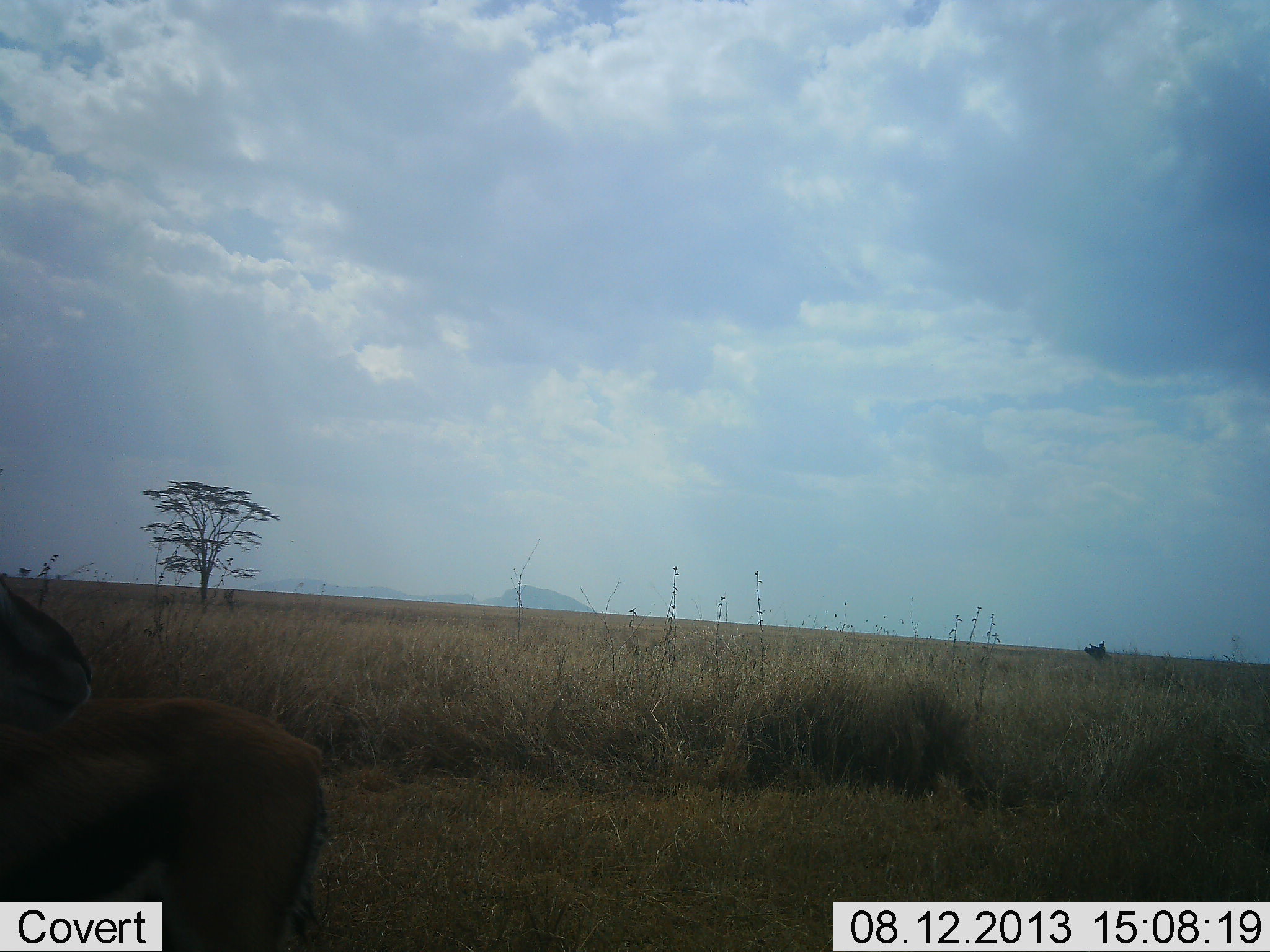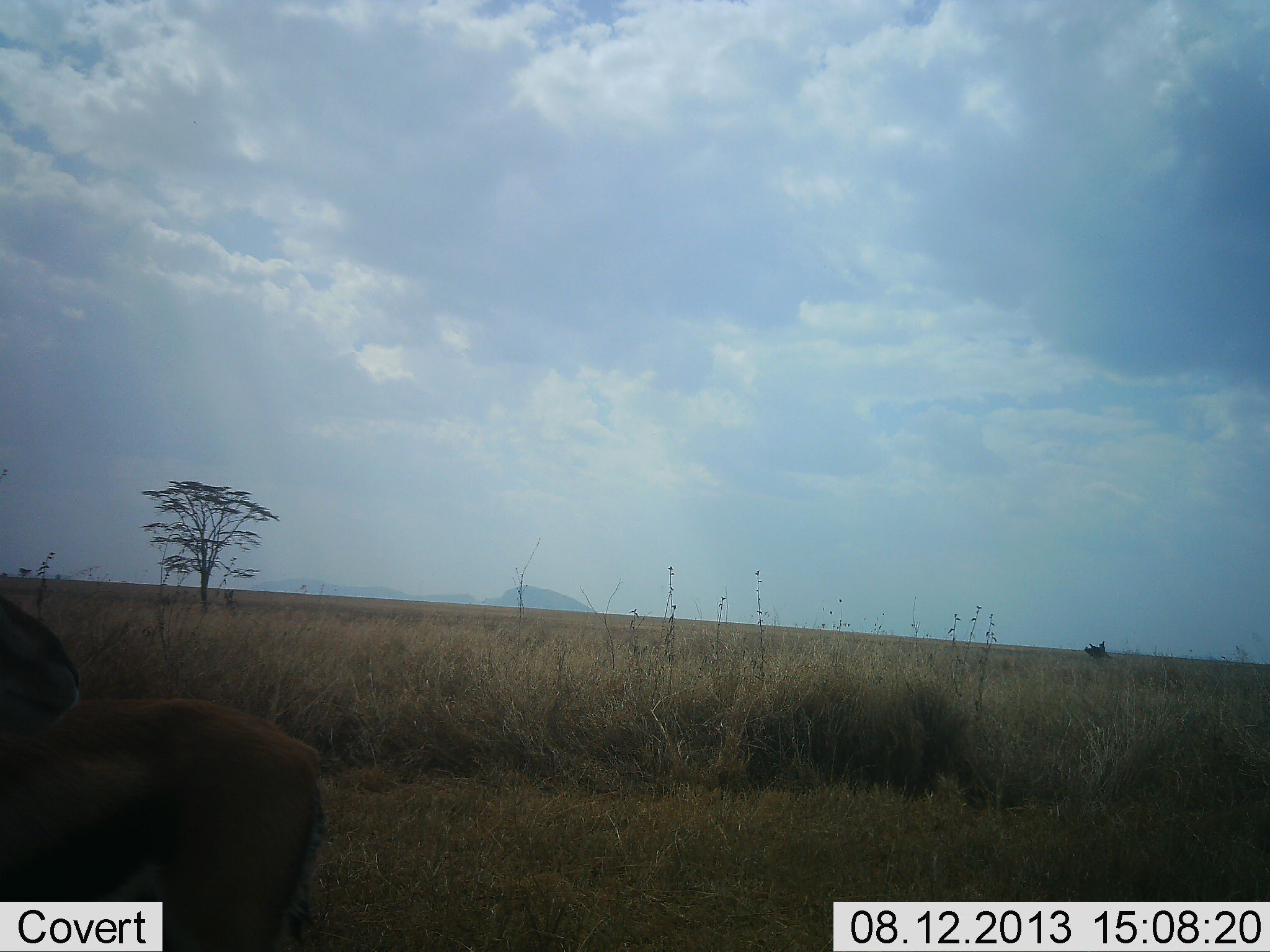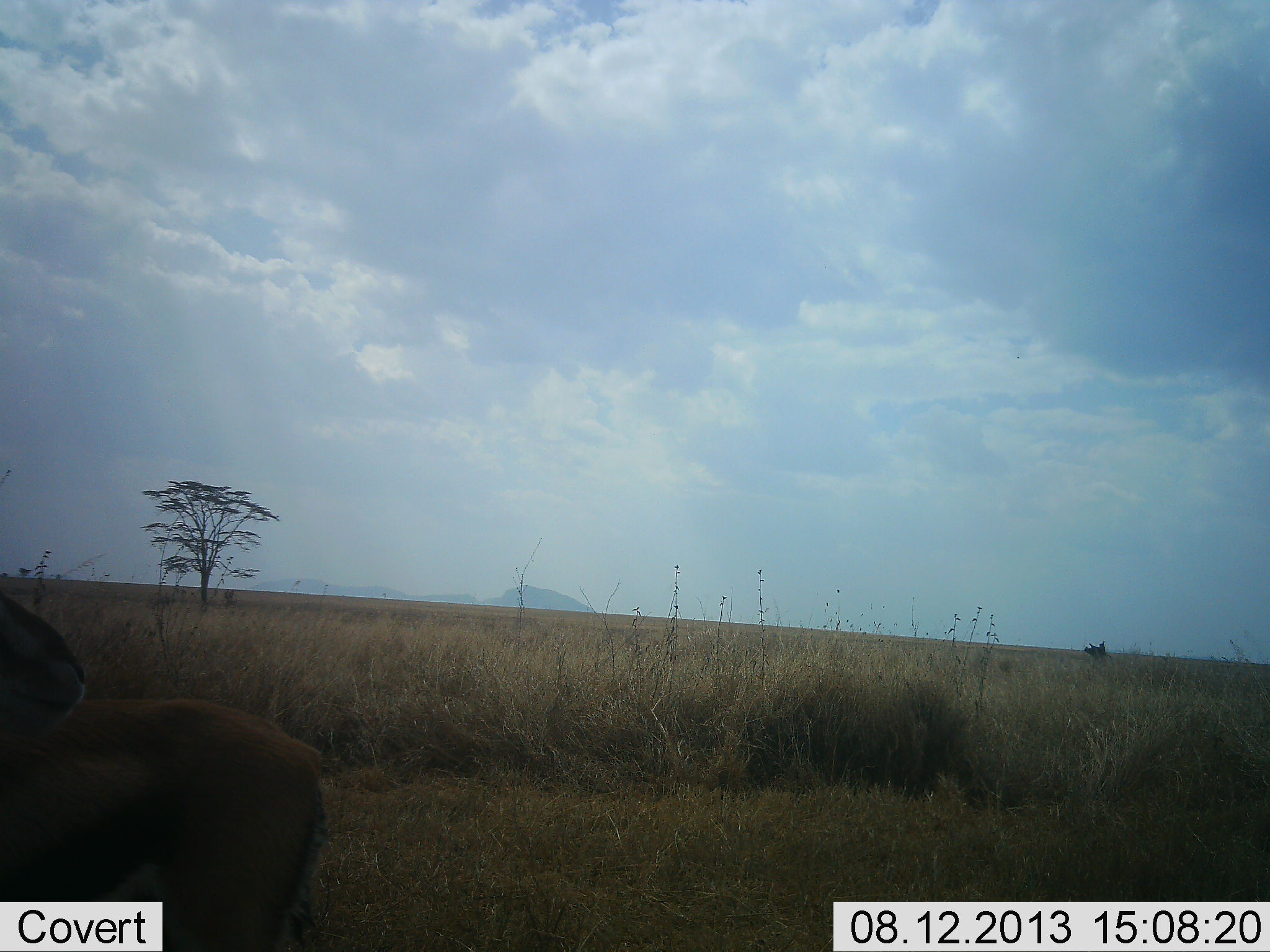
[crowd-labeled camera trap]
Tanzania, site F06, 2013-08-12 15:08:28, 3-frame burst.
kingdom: Animalia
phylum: Chordata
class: Mammalia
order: Artiodactyla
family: Bovidae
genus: Eudorcas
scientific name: Eudorcas thomsonii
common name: thomson's gazelle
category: gazellethomsons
Gazellethomsons (thomson's gazelle) (Eudorcas thomsonii), count 2. Behavior (volunteer vote fractions): standing 100%, resting 0%, moving 0%, interacting 0%. Young present (vote fraction): 0%. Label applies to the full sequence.